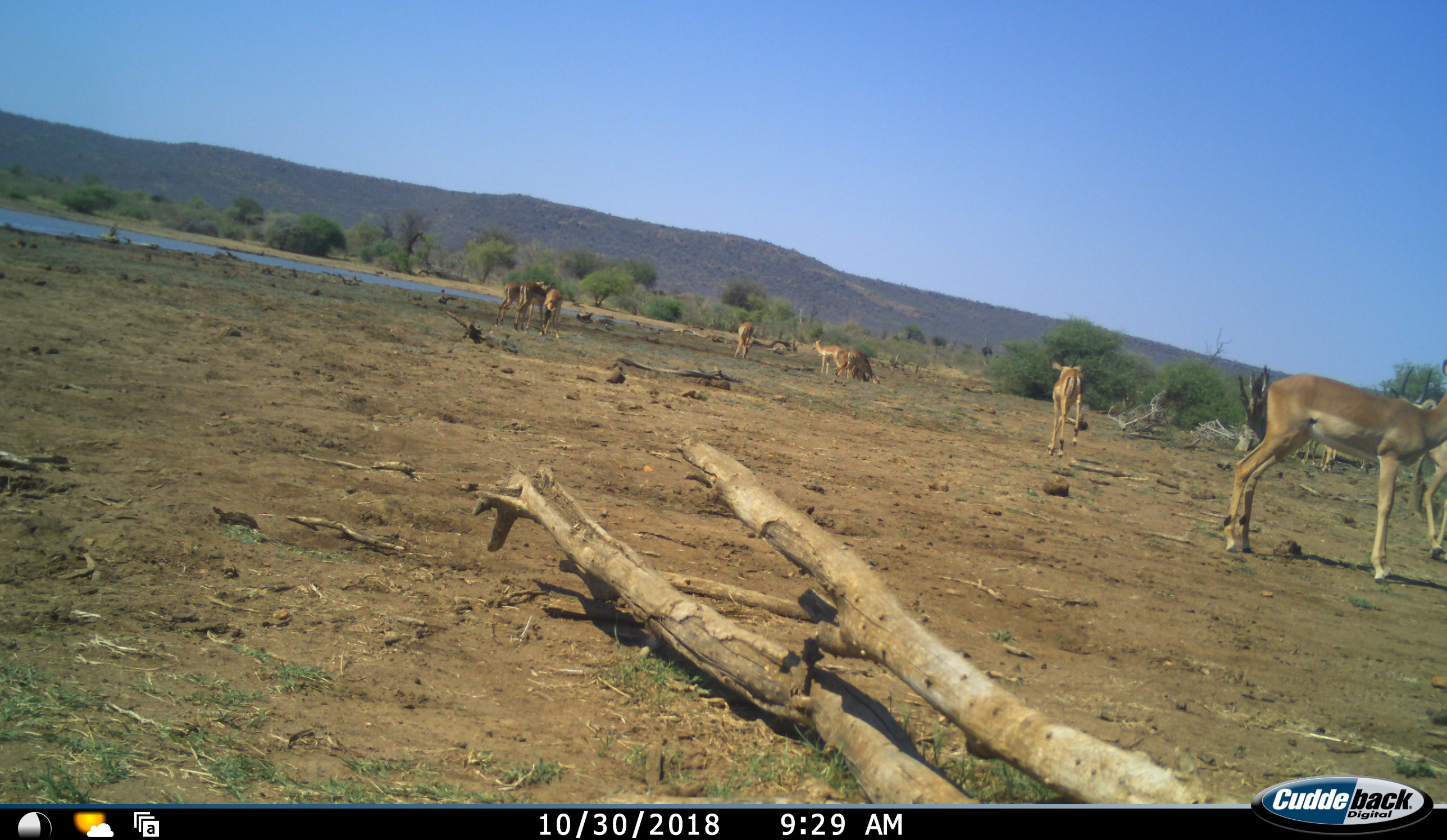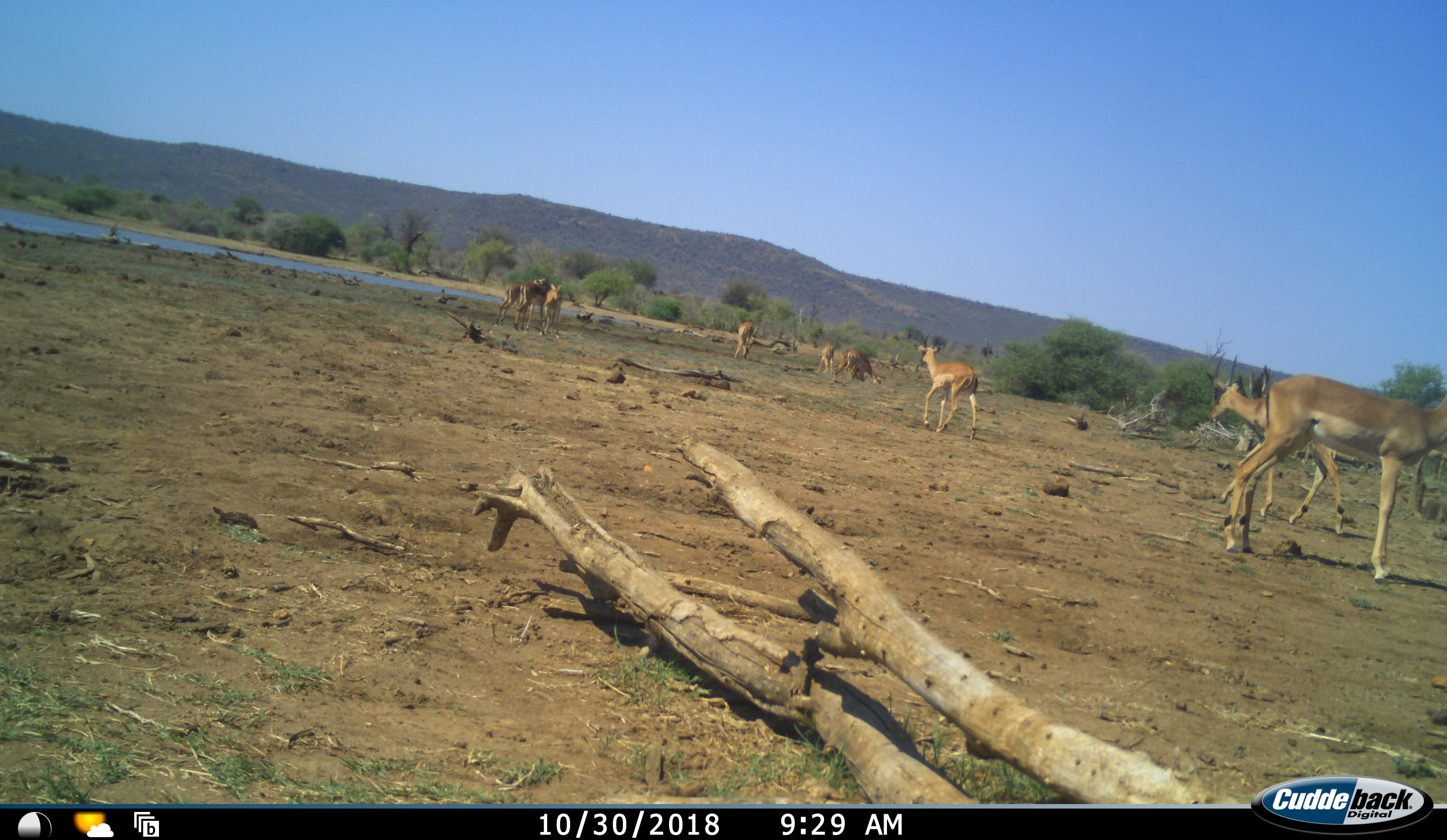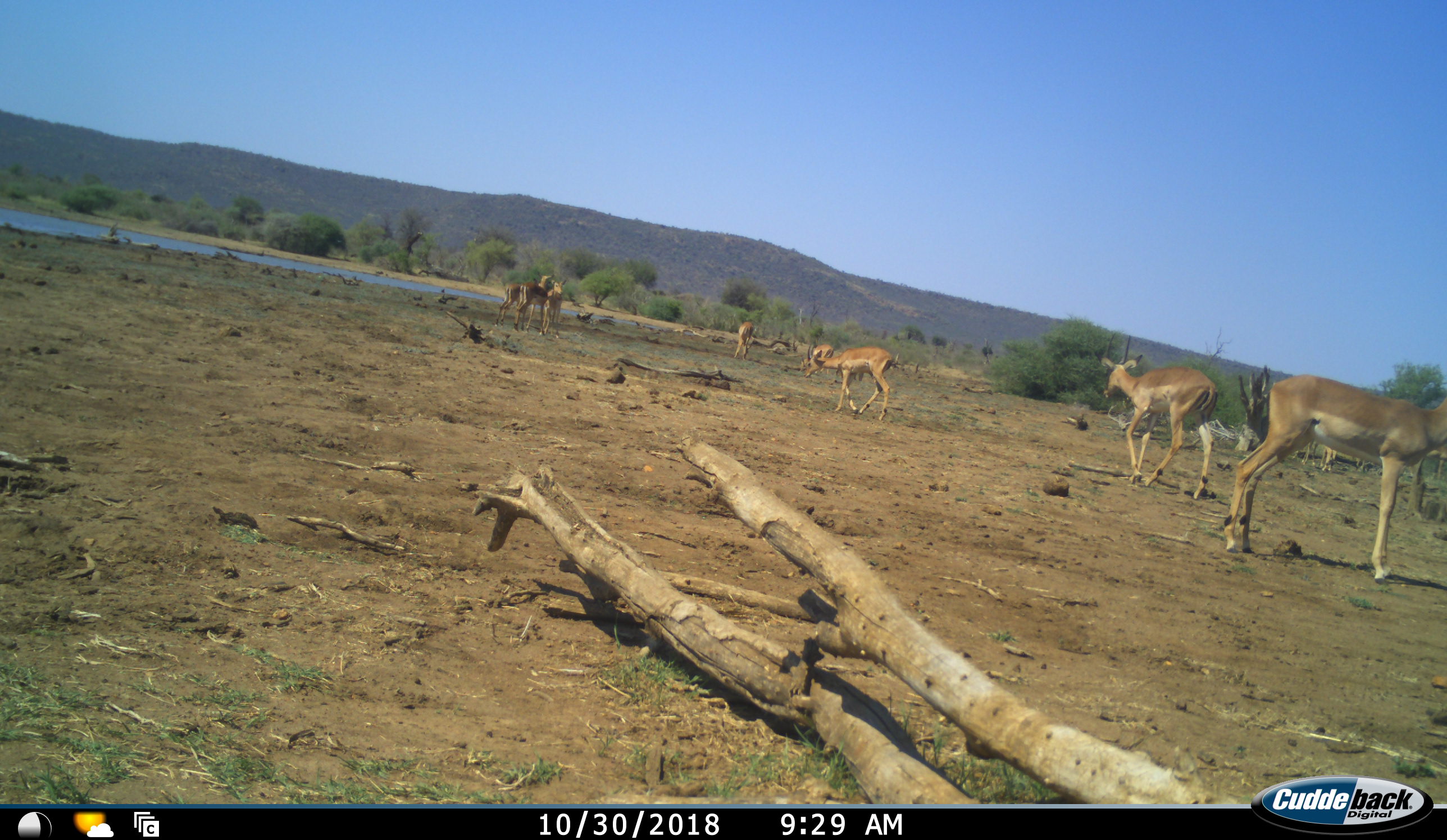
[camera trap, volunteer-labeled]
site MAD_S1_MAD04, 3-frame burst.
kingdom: Animalia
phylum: Chordata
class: Mammalia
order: Artiodactyla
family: Bovidae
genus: Aepyceros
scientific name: Aepyceros melampus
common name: impala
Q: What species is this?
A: Impala (Aepyceros melampus).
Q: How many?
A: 11-50.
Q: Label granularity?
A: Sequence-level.